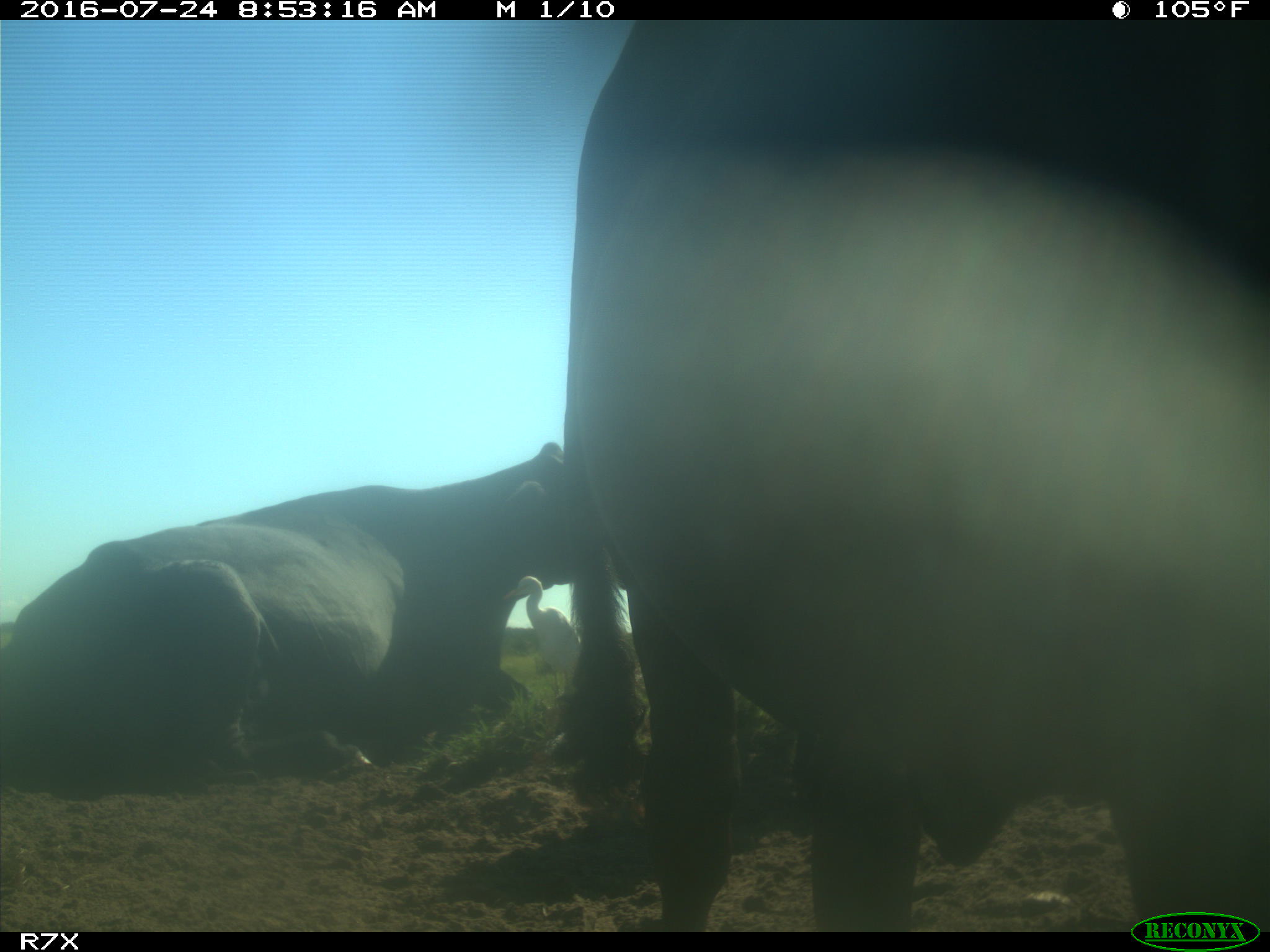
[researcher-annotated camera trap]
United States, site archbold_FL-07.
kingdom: Animalia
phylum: Chordata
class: Mammalia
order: Artiodactyla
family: Bovidae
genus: Bos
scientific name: Bos taurus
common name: domestic cow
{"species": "Bos taurus (domestic cow)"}